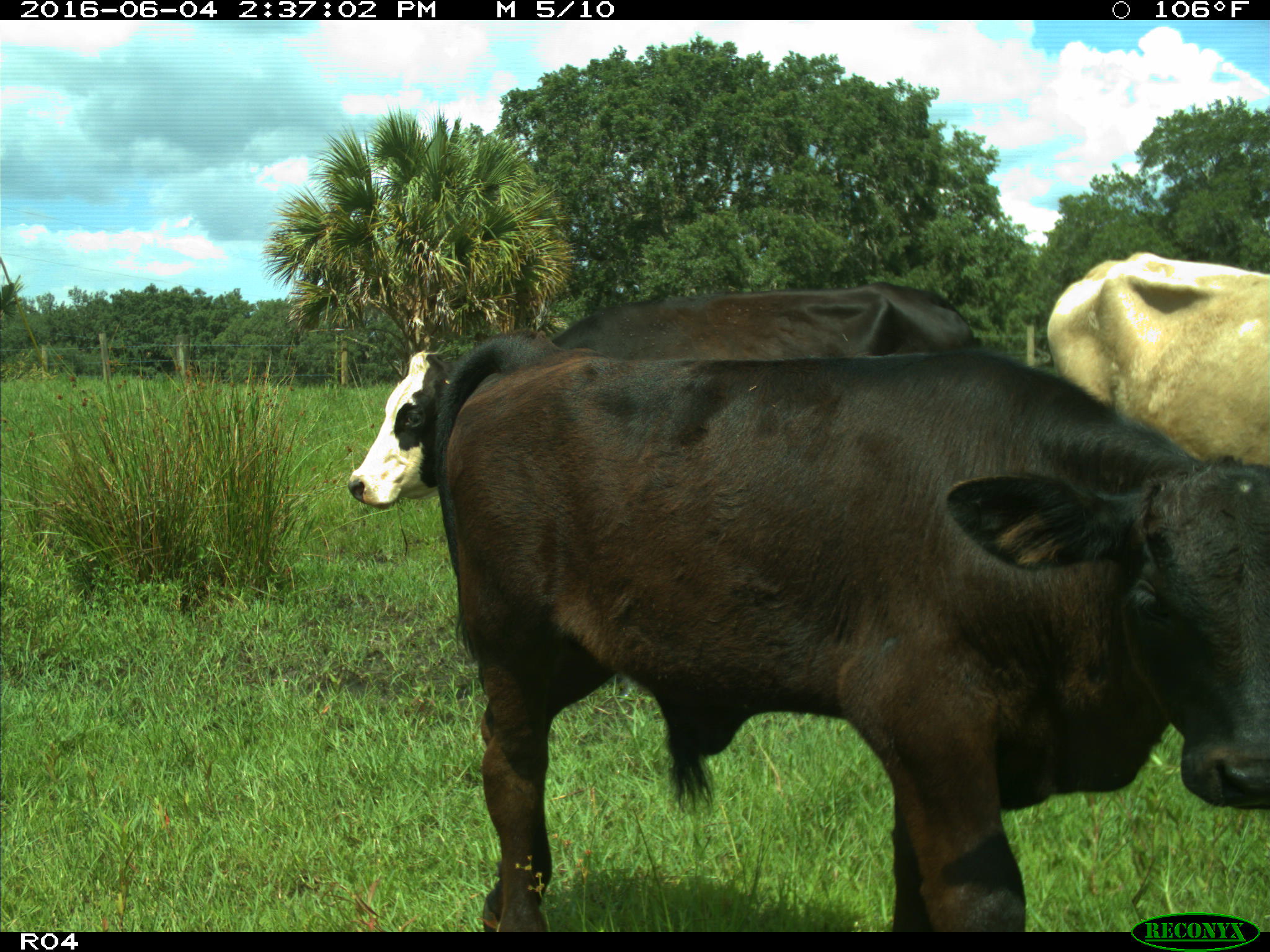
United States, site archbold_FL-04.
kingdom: Animalia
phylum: Chordata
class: Mammalia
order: Artiodactyla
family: Bovidae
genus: Bos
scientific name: Bos taurus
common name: domestic cow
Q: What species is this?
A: Bos taurus (domestic cow).